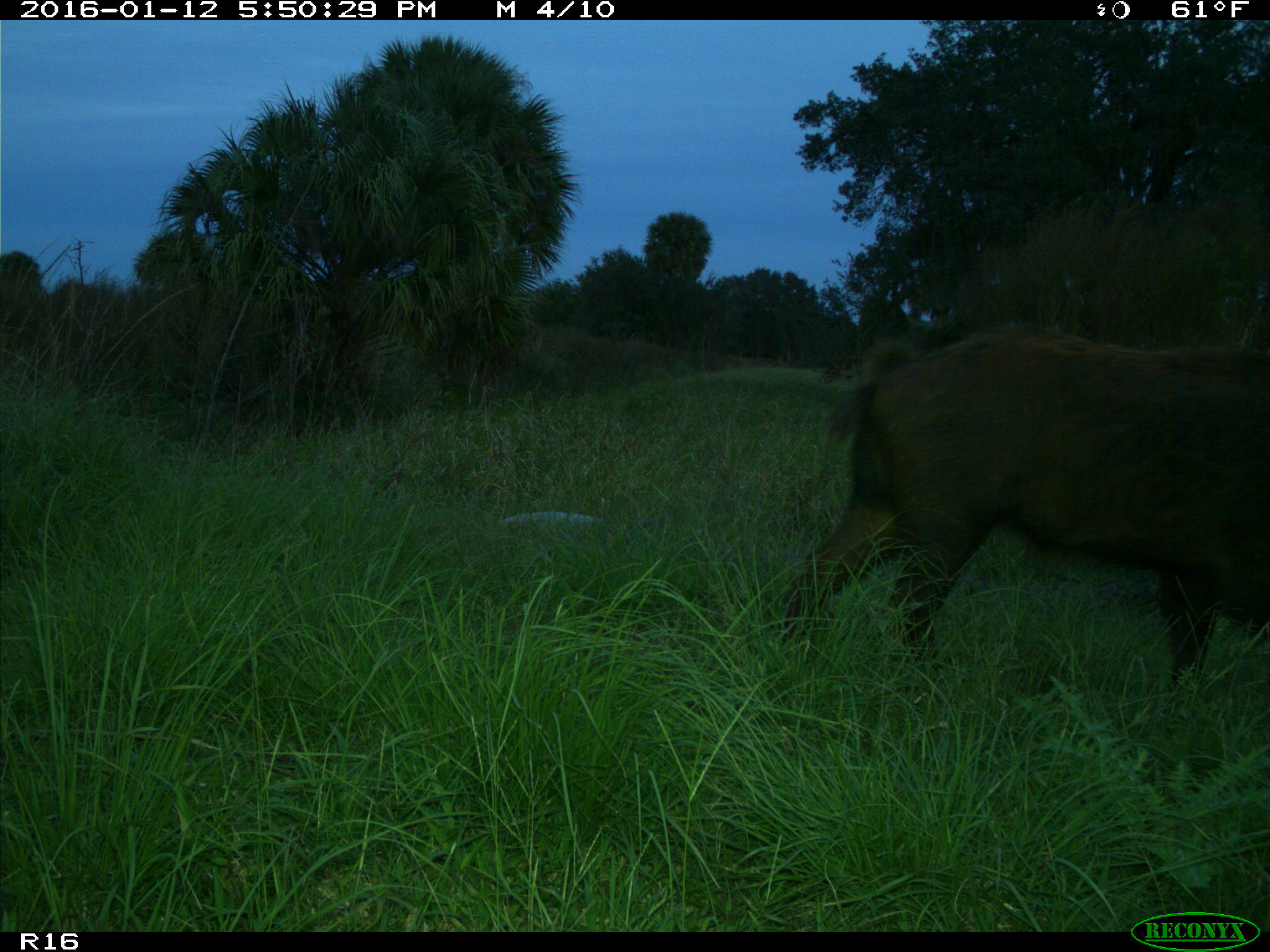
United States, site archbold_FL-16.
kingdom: Animalia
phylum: Chordata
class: Mammalia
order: Artiodactyla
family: Suidae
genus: Sus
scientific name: Sus scrofa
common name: wild boar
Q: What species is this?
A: Sus scrofa (wild boar).